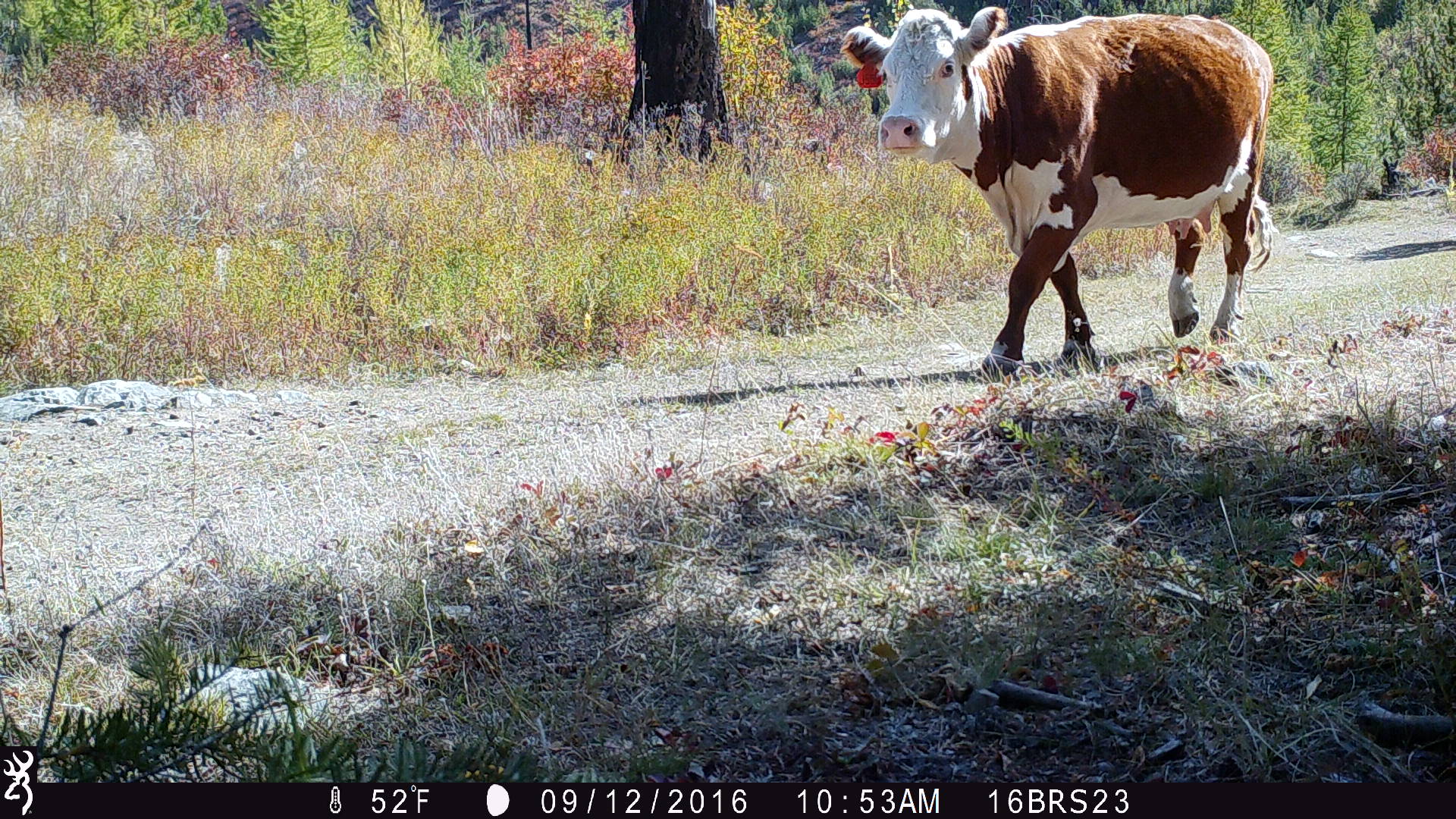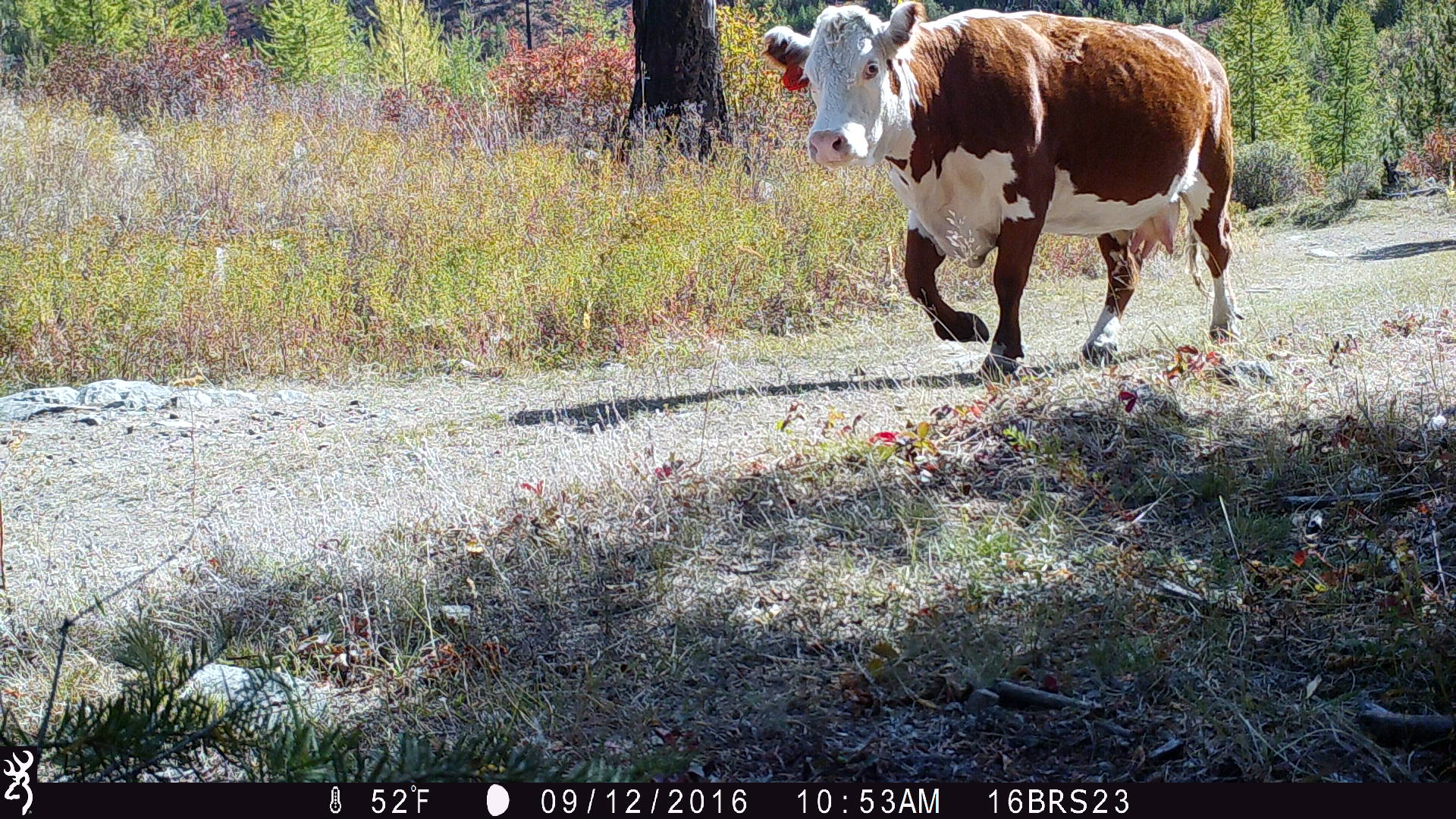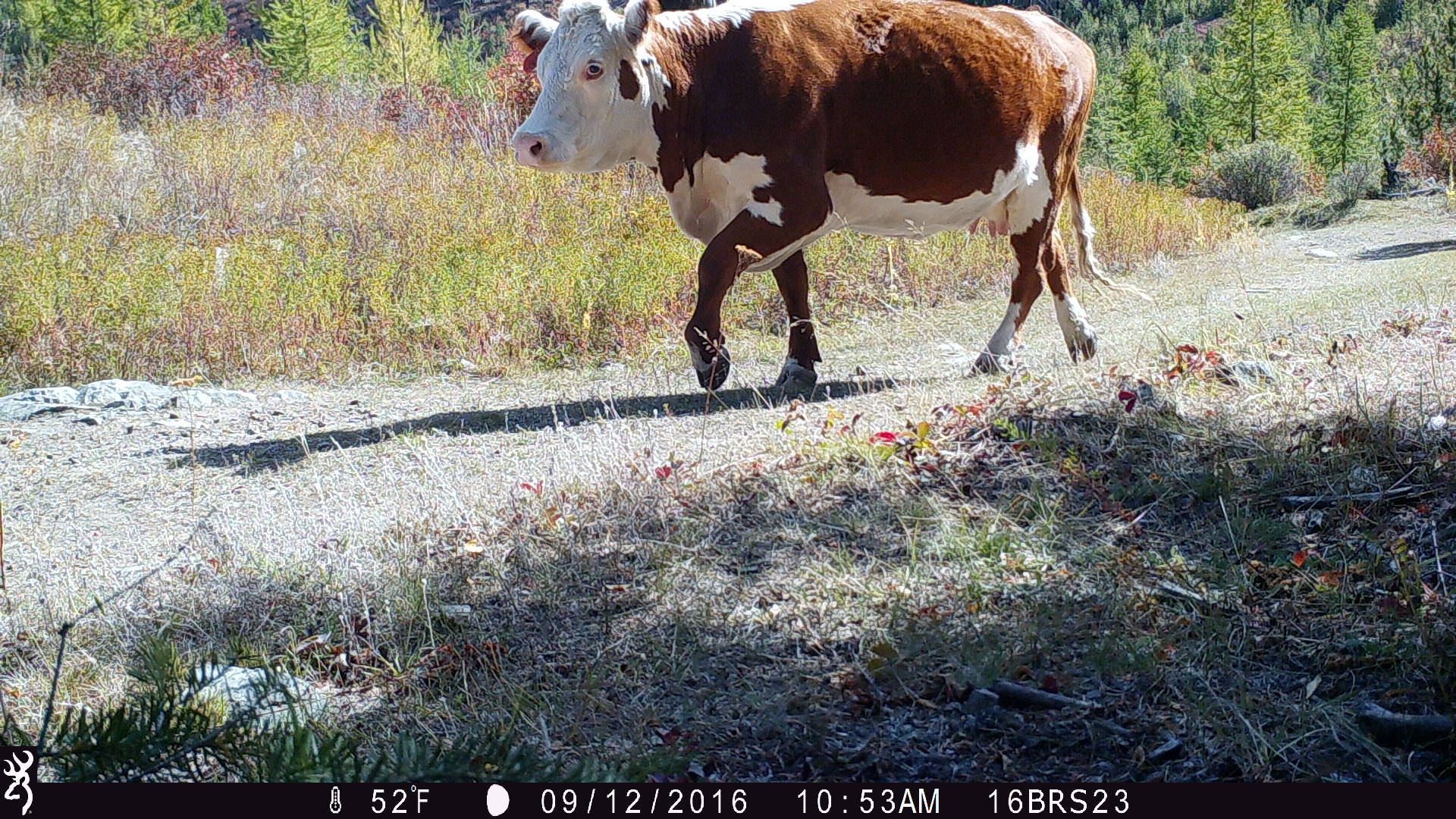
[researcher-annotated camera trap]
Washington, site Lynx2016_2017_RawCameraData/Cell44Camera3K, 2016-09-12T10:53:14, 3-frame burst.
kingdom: Animalia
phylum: Chordata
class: Mammalia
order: Artiodactyla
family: Bovidae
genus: Bos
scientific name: Bos taurus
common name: domestic cattle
Domestic cattle (Bos taurus). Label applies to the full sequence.